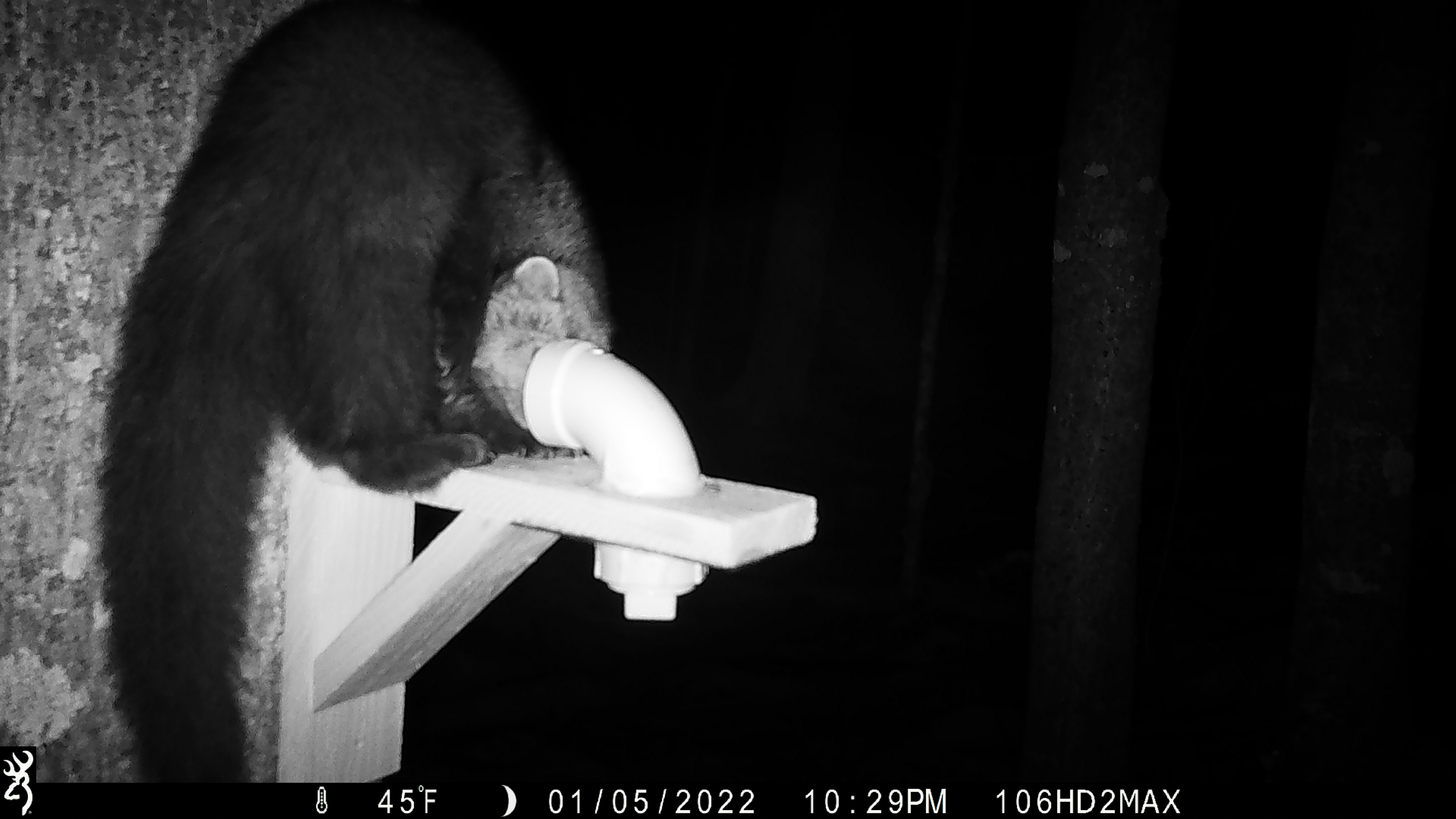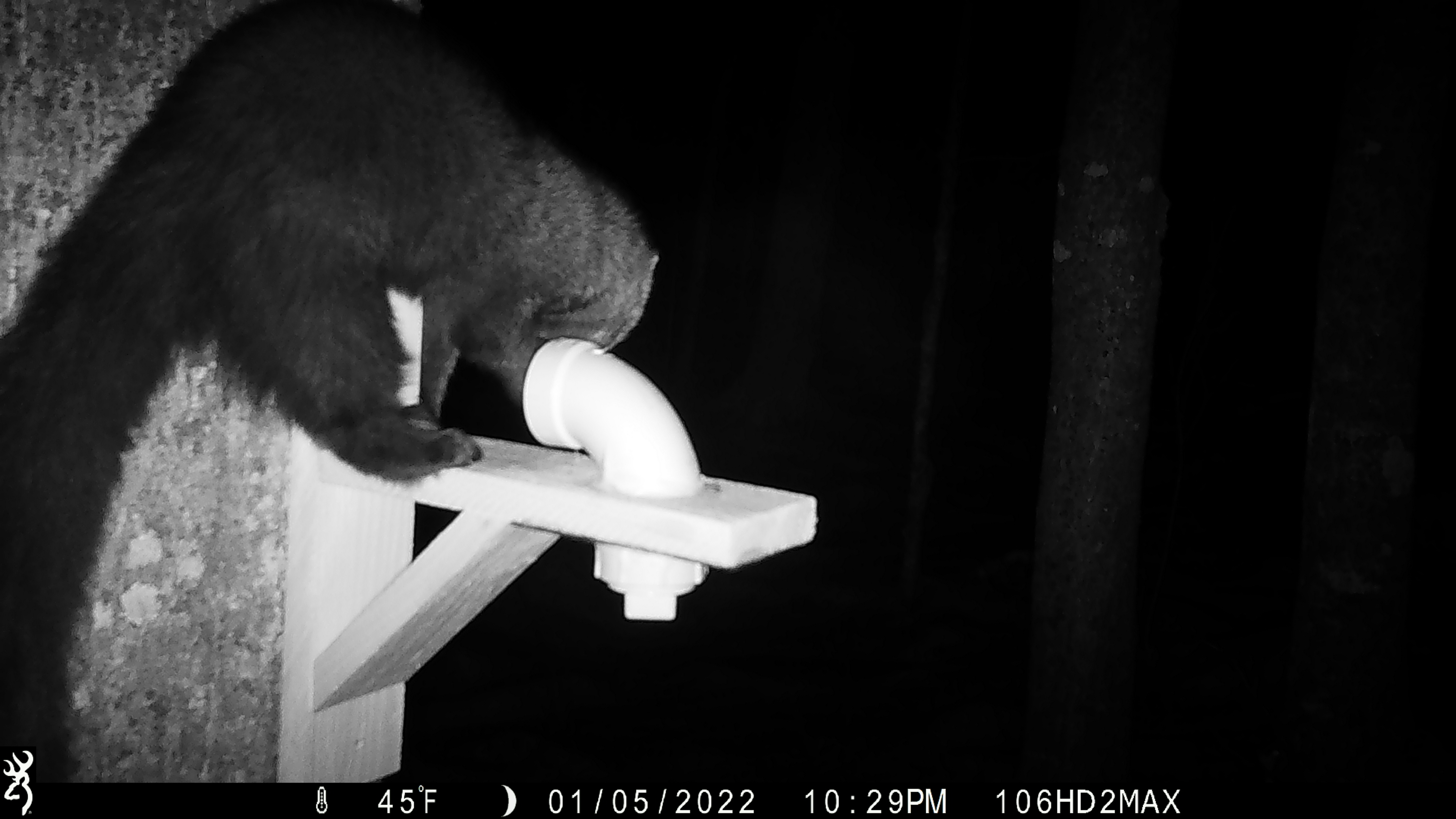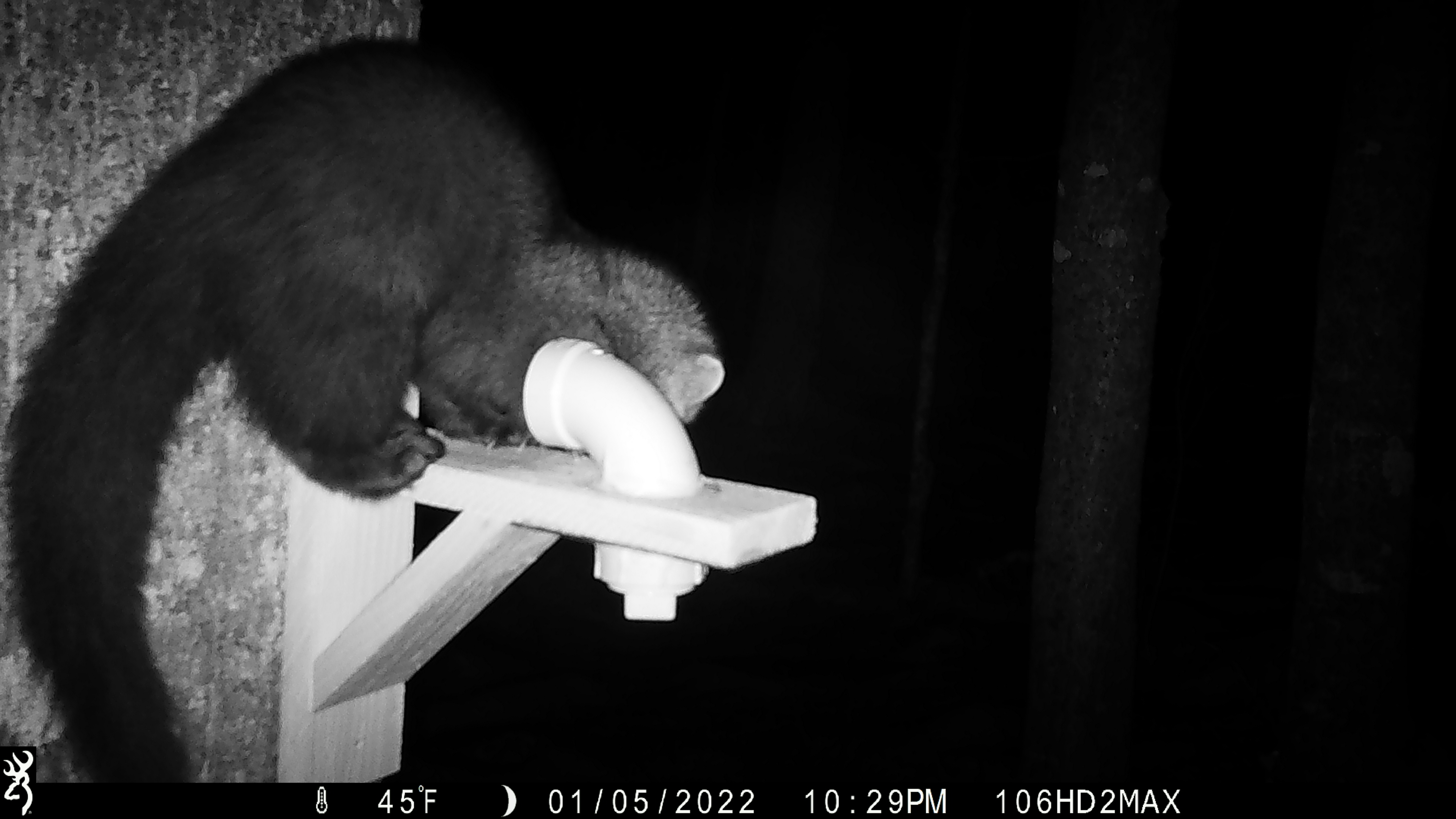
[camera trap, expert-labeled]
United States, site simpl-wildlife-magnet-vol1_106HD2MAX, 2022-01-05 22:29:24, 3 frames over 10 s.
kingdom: Animalia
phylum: Chordata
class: Mammalia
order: Carnivora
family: Mustelidae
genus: Pekania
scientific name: Pekania pennanti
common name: fisher